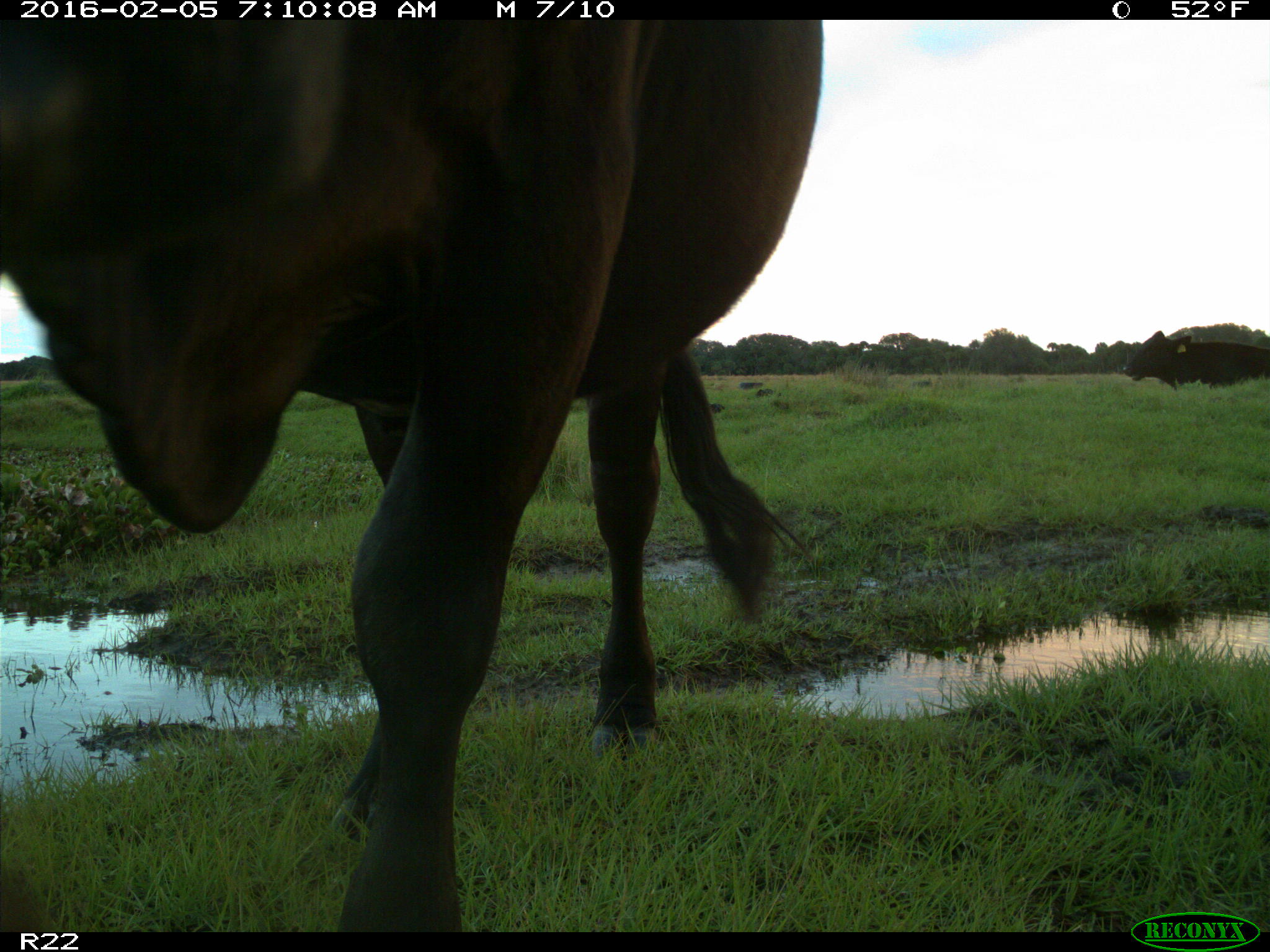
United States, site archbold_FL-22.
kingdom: Animalia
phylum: Chordata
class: Mammalia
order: Artiodactyla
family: Bovidae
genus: Bos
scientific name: Bos taurus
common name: domestic cow